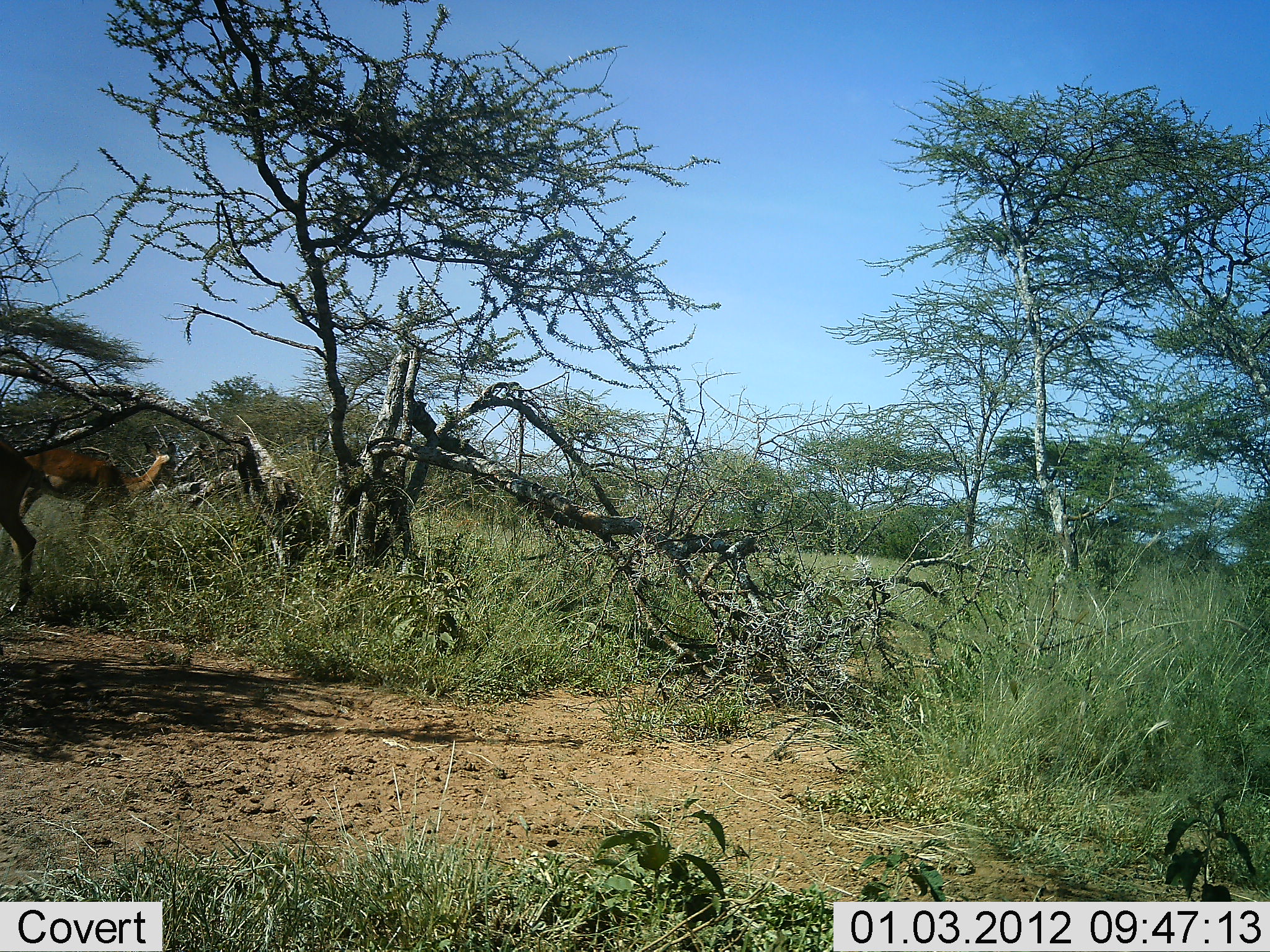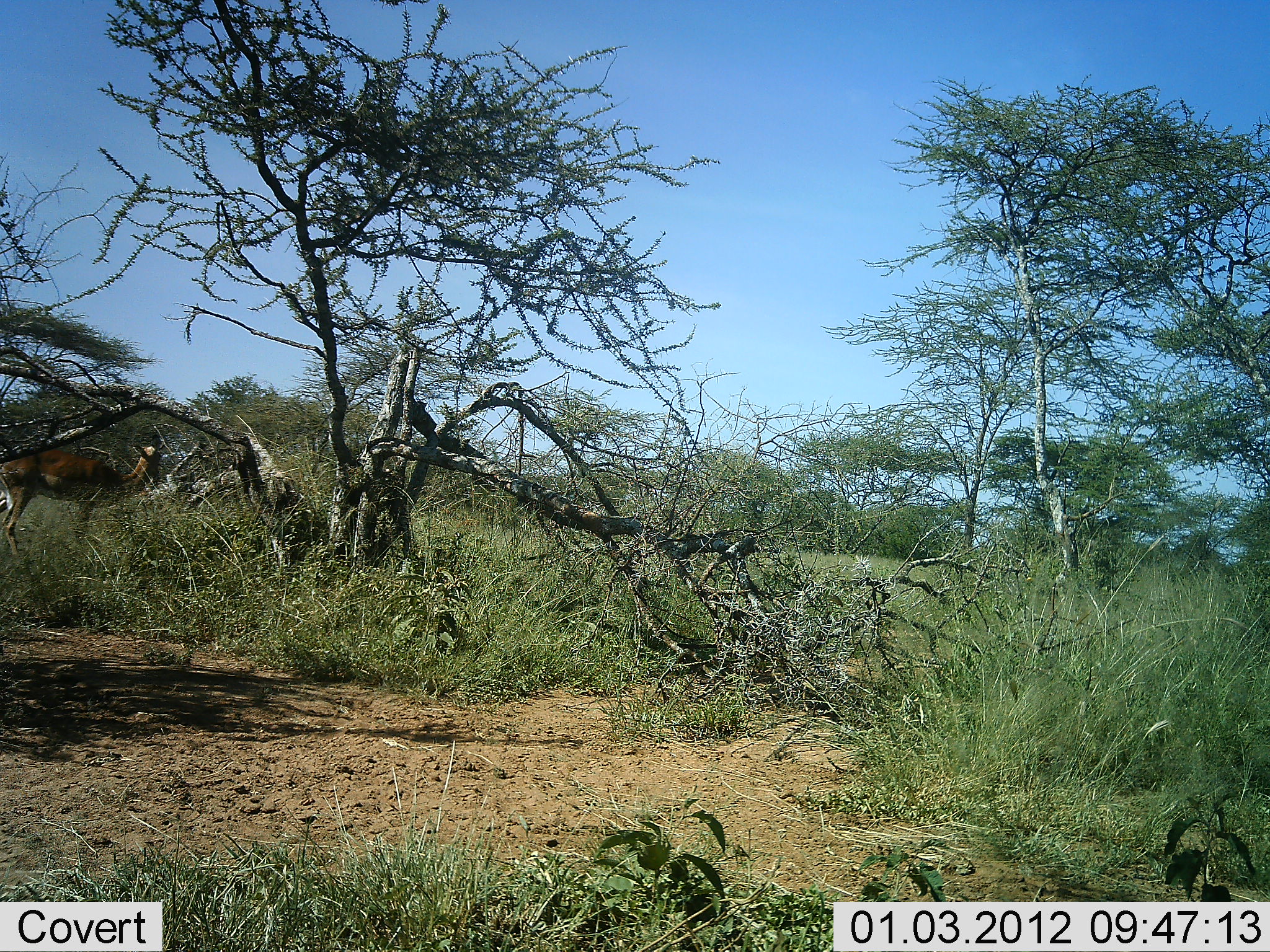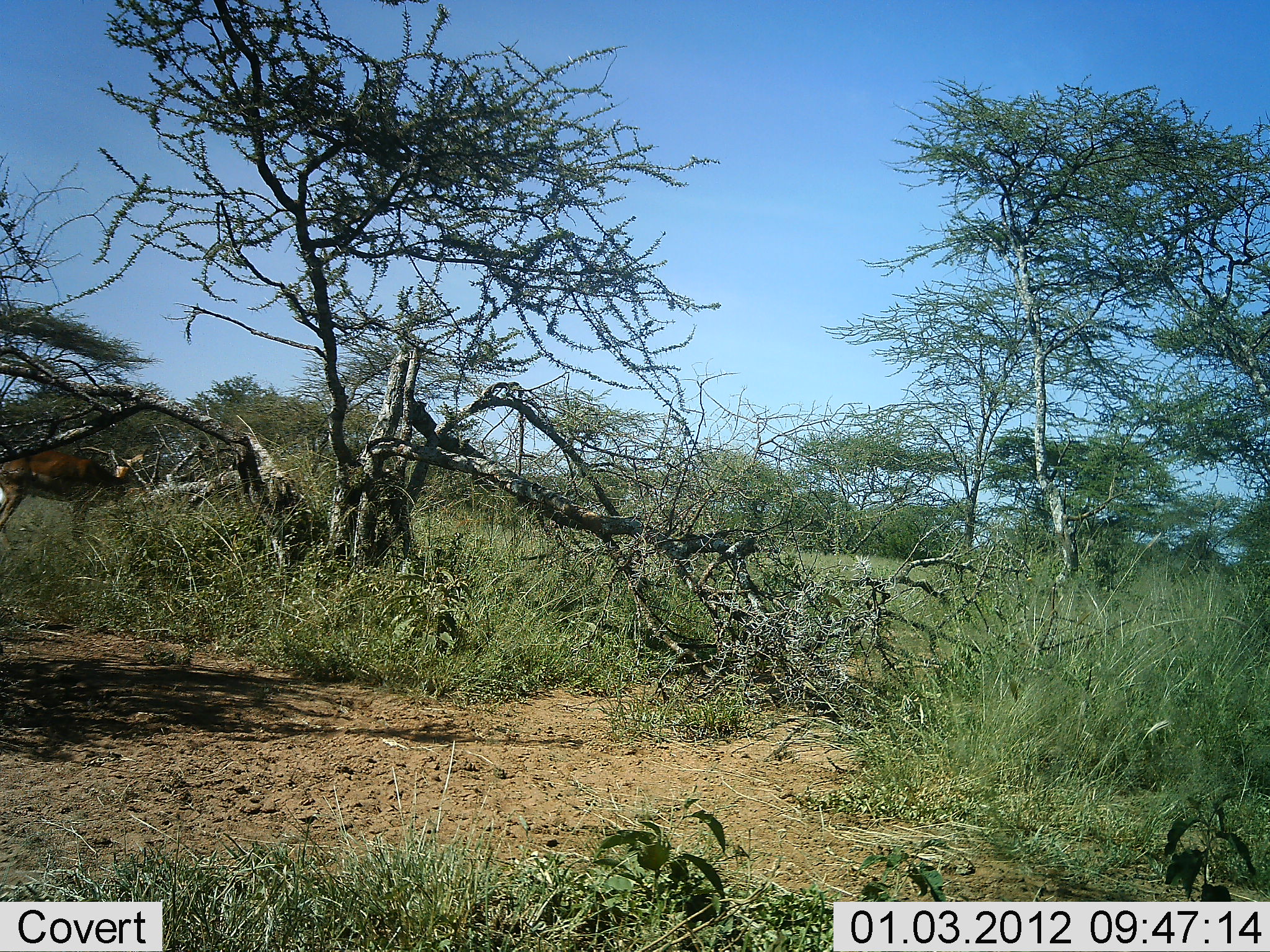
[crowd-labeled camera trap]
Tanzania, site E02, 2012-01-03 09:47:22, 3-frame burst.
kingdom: Animalia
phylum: Chordata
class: Mammalia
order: Artiodactyla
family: Bovidae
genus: Aepyceros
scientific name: Aepyceros melampus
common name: impala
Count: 2.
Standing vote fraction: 57%.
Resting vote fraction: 0%.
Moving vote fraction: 52%.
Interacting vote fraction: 0%.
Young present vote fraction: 0%.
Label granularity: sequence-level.